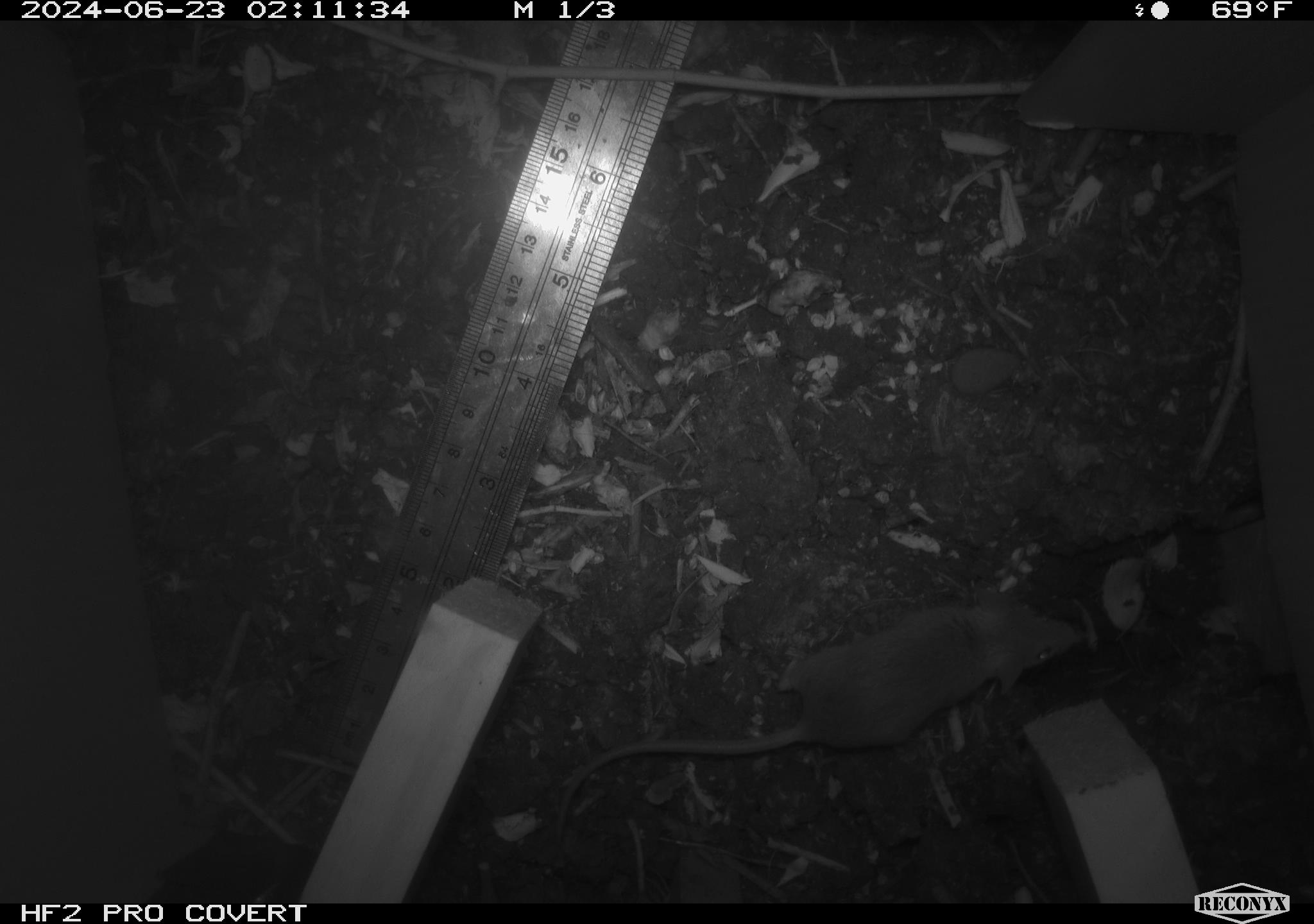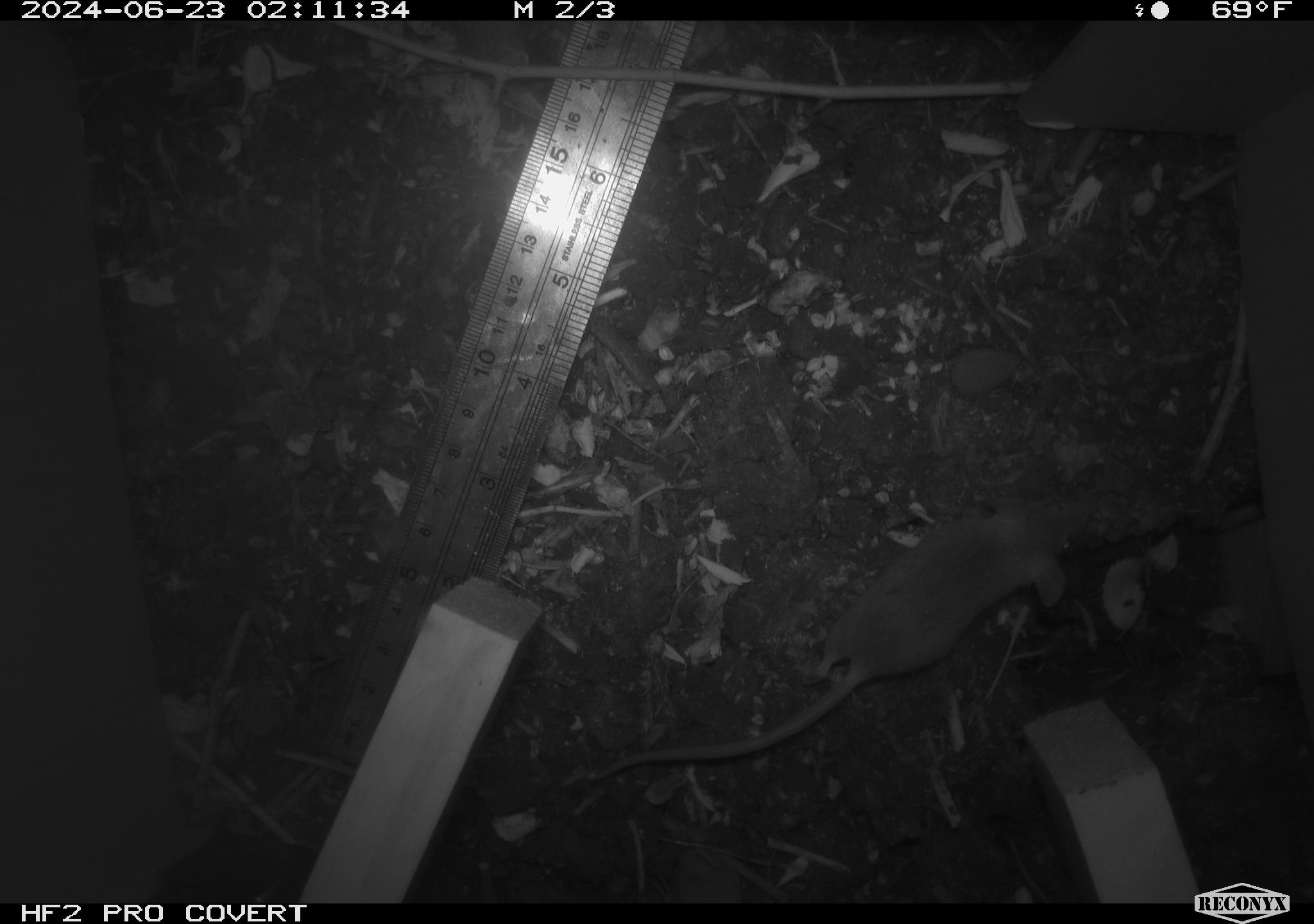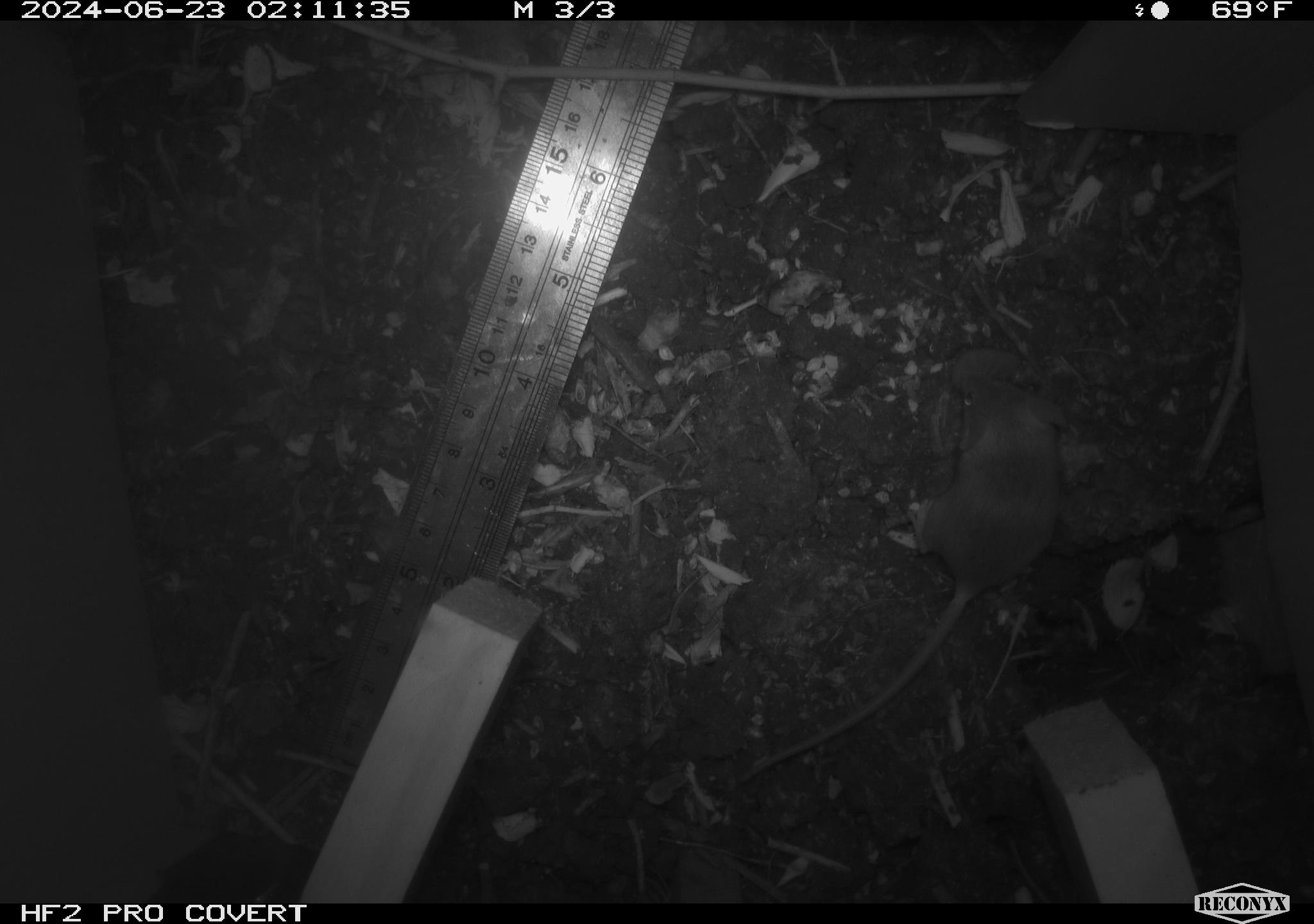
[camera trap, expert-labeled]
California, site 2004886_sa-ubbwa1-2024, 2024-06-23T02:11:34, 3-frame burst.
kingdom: Animalia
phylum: Chordata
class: Mammalia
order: Rodentia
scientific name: Rodentia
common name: mouse species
Mouse species (Rodentia).